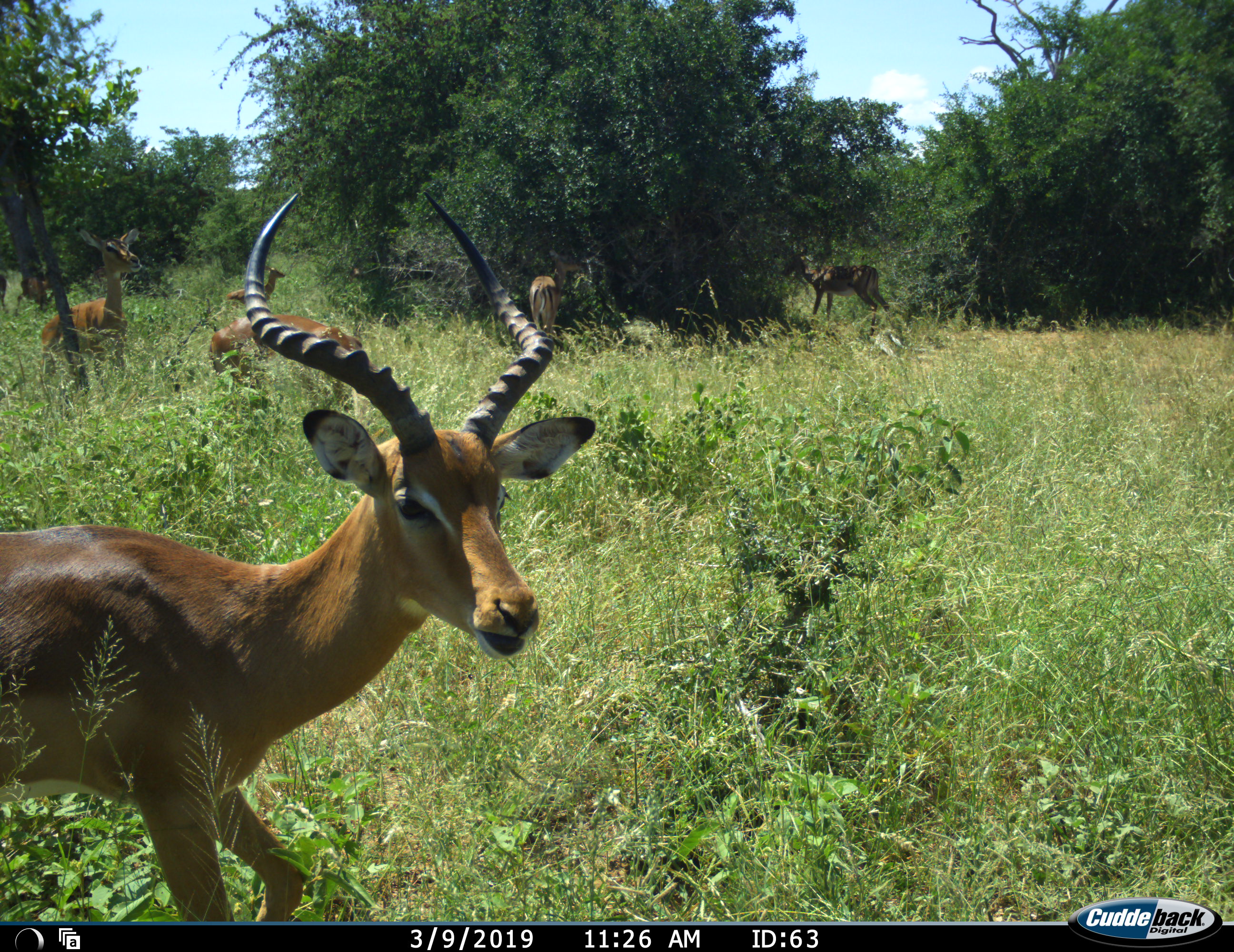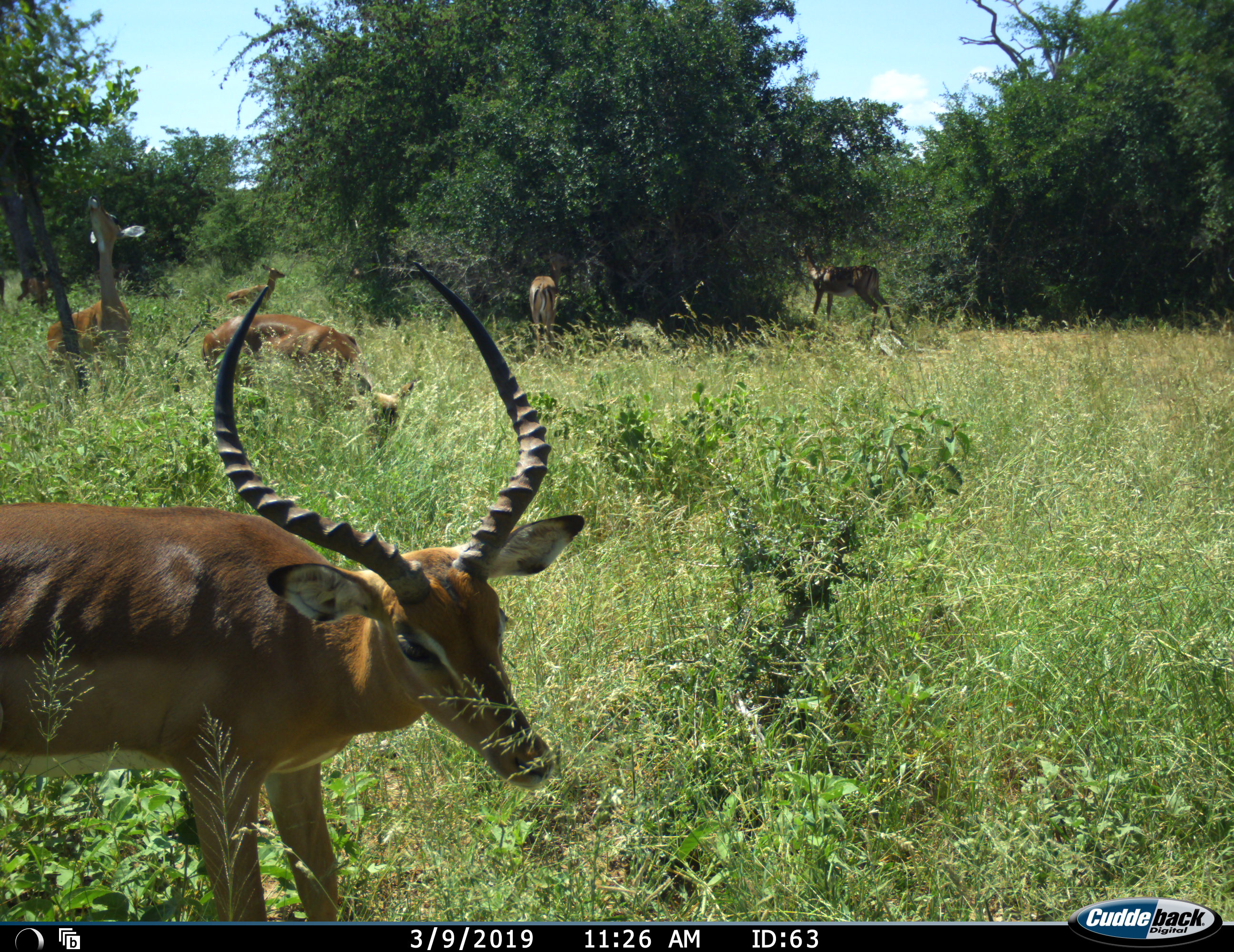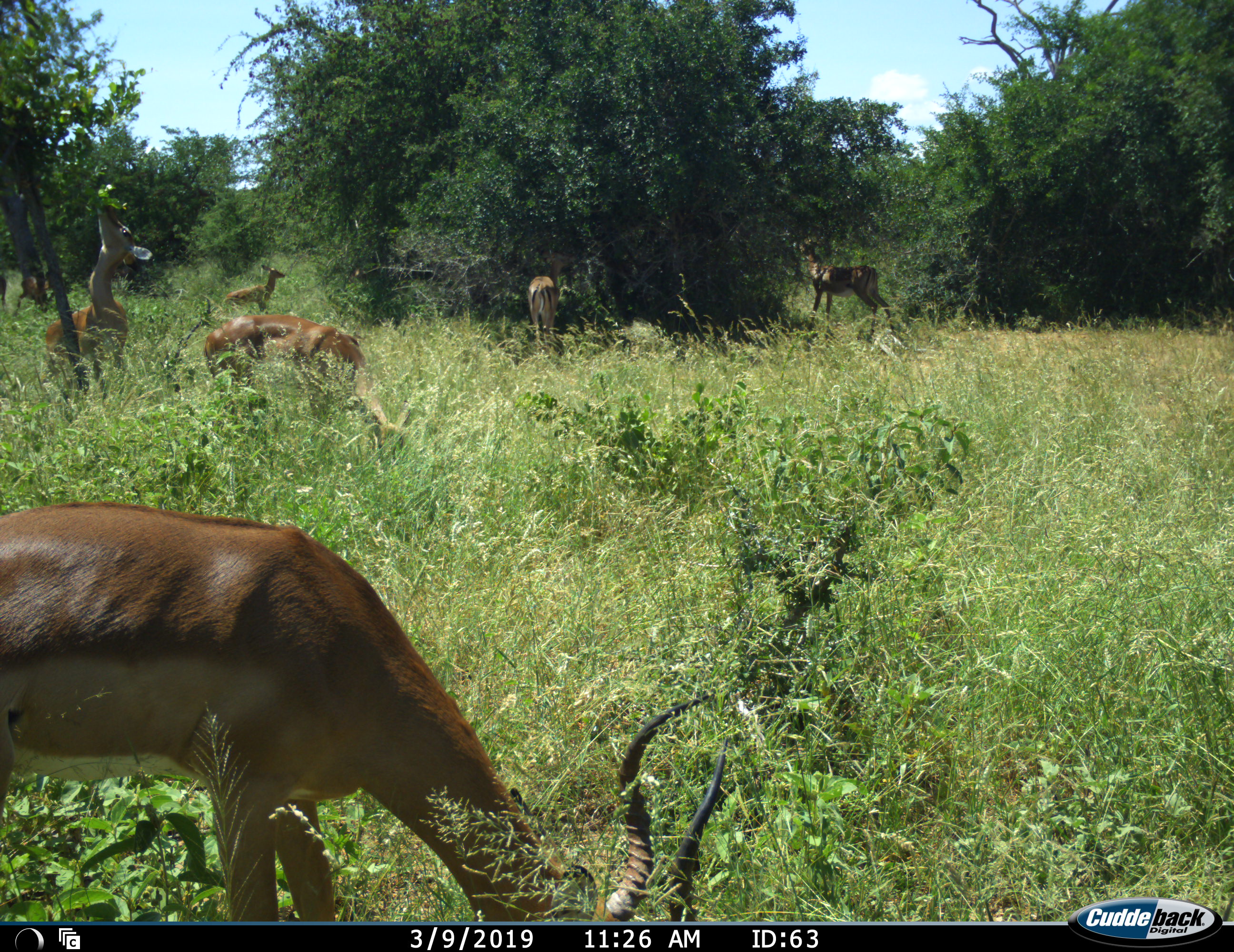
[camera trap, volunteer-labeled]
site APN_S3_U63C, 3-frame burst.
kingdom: Animalia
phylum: Chordata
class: Mammalia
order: Artiodactyla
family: Bovidae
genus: Aepyceros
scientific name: Aepyceros melampus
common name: impala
Impala (Aepyceros melampus), count 6. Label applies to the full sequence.